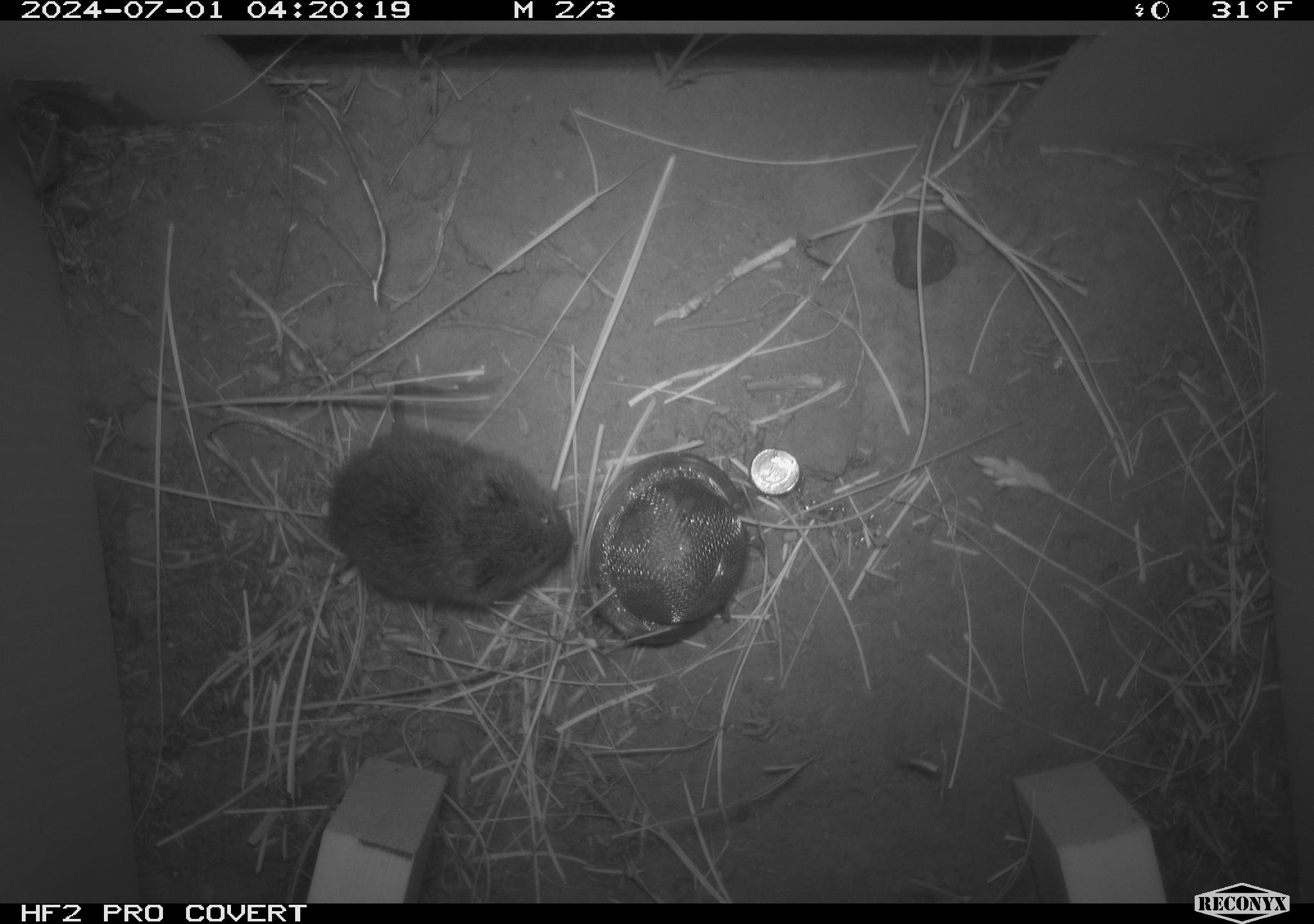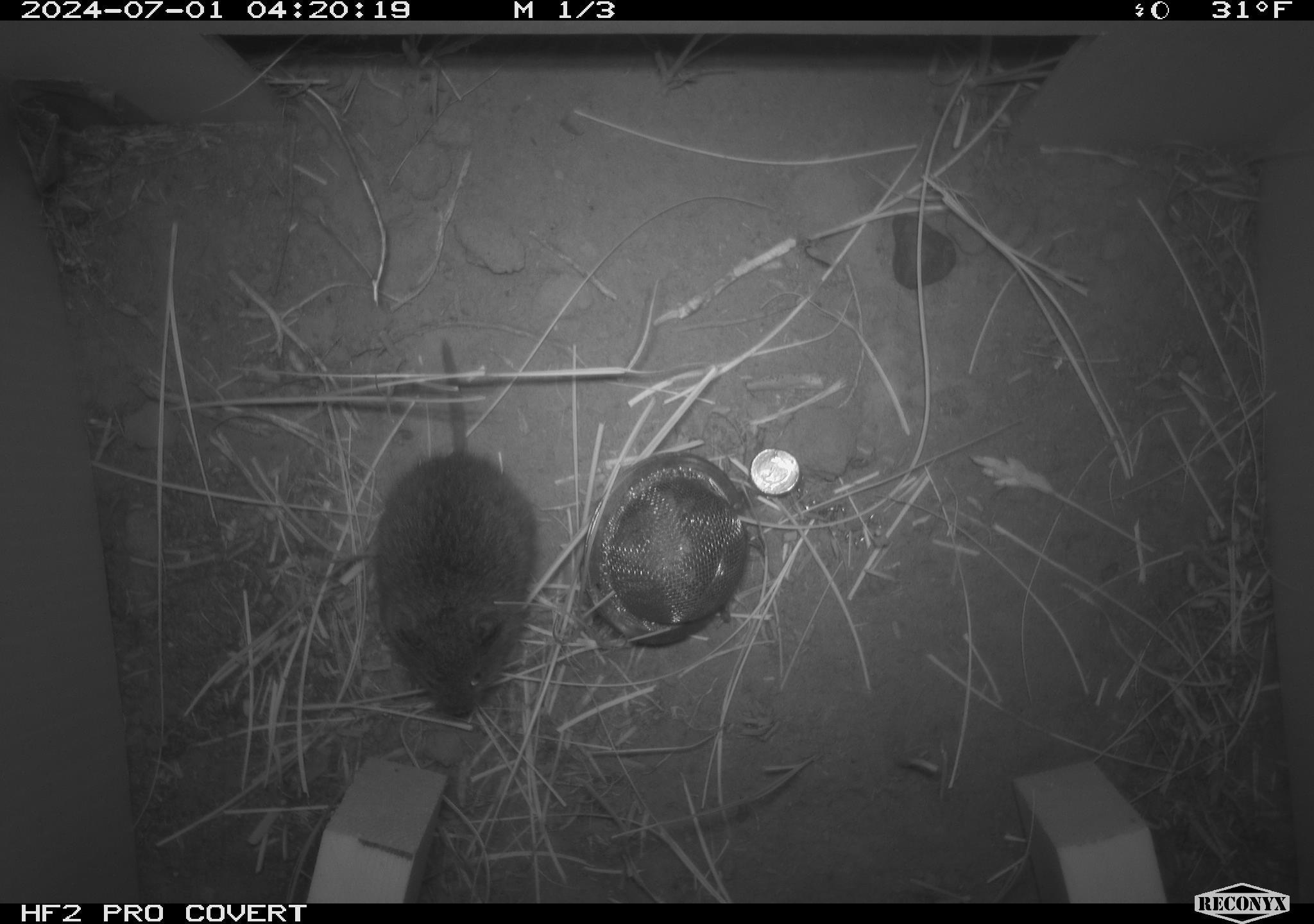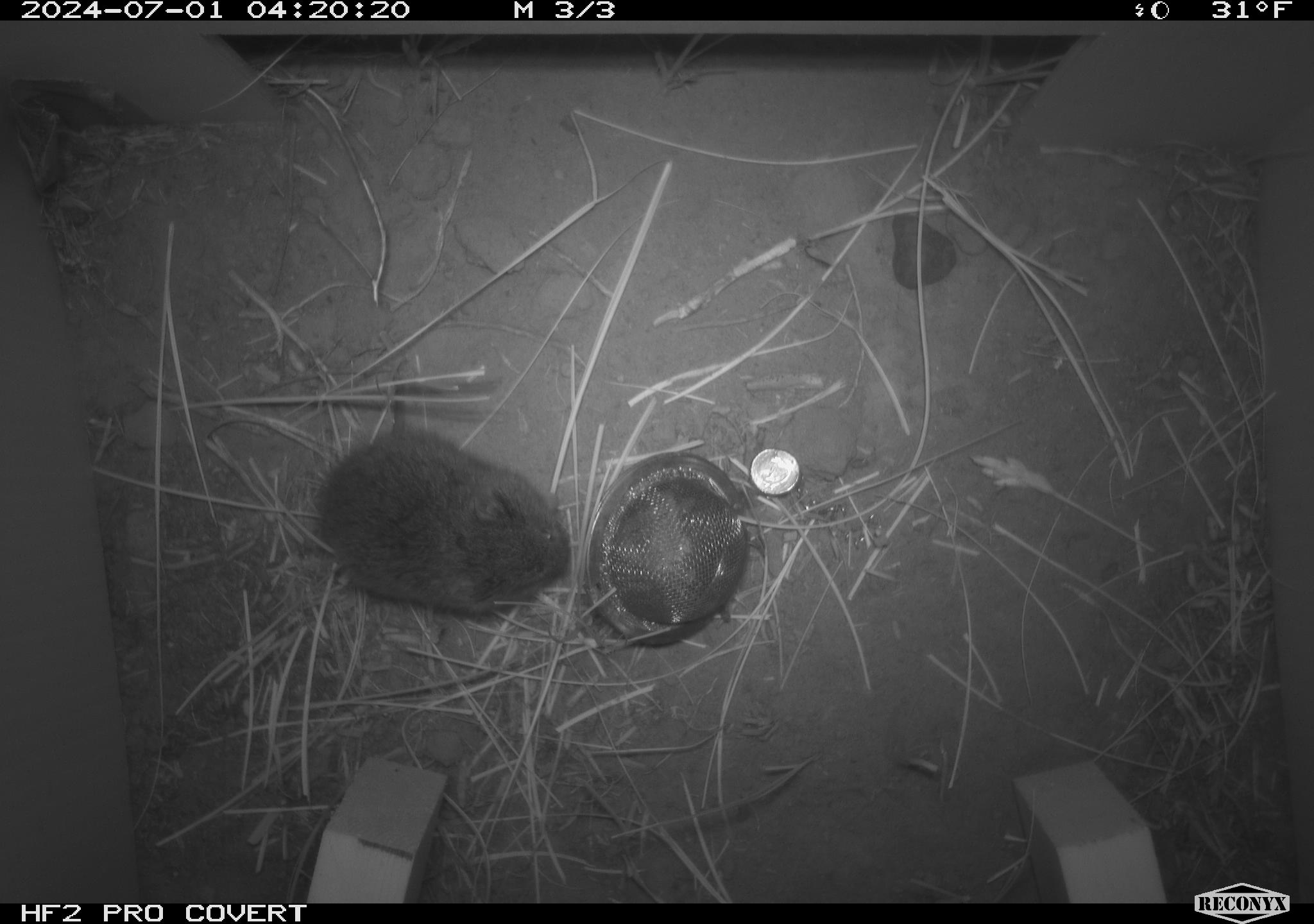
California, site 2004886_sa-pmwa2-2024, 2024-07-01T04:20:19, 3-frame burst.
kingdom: Animalia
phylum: Chordata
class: Mammalia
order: Rodentia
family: Cricetidae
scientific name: Arvicolinae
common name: voles, lemmings, and muskrats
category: arvicolinae subfamily